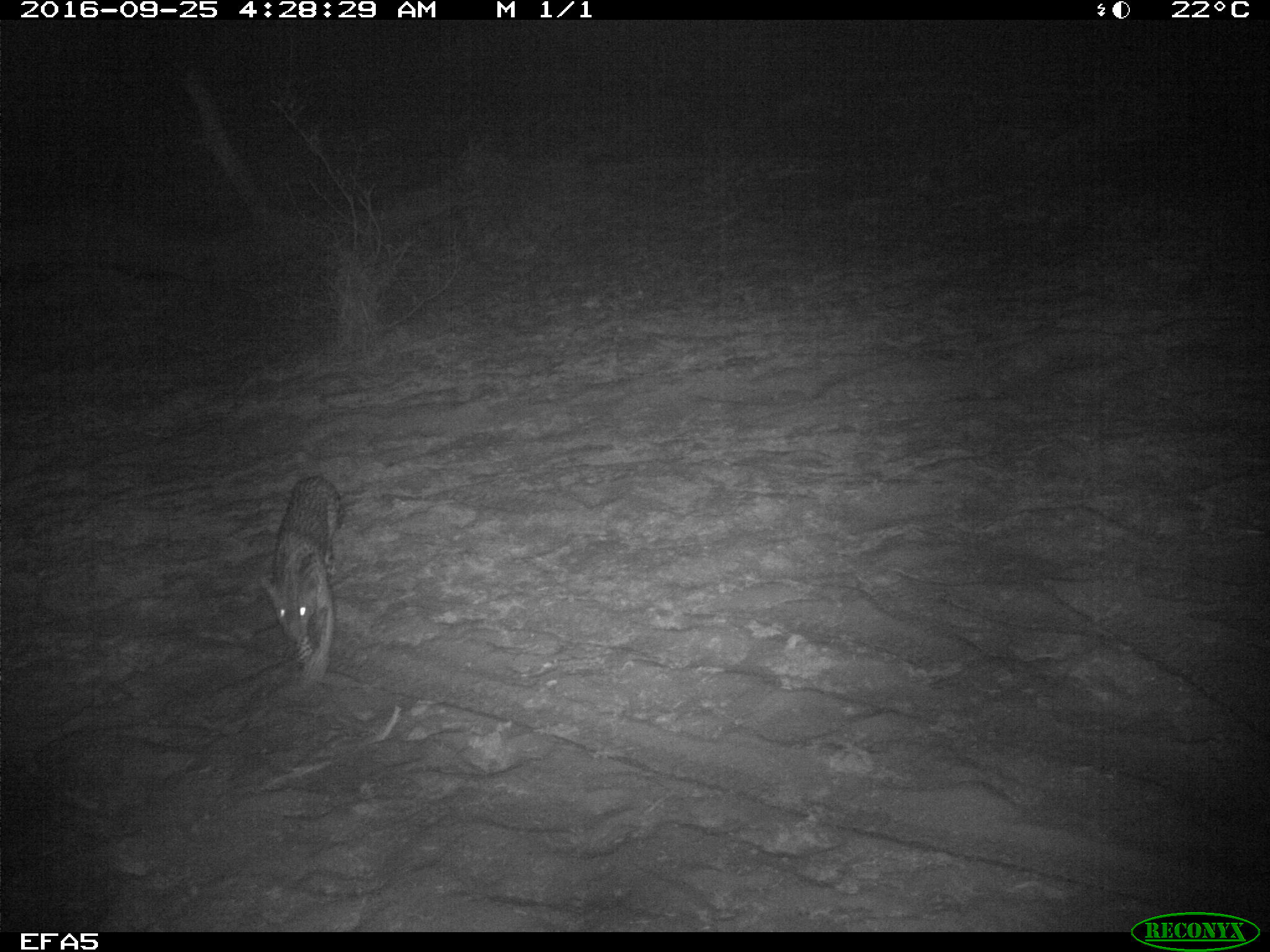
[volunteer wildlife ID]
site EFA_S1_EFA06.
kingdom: Animalia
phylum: Chordata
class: Mammalia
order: Carnivora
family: Felidae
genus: Panthera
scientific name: Panthera pardus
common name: leopard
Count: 1.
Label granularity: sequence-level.